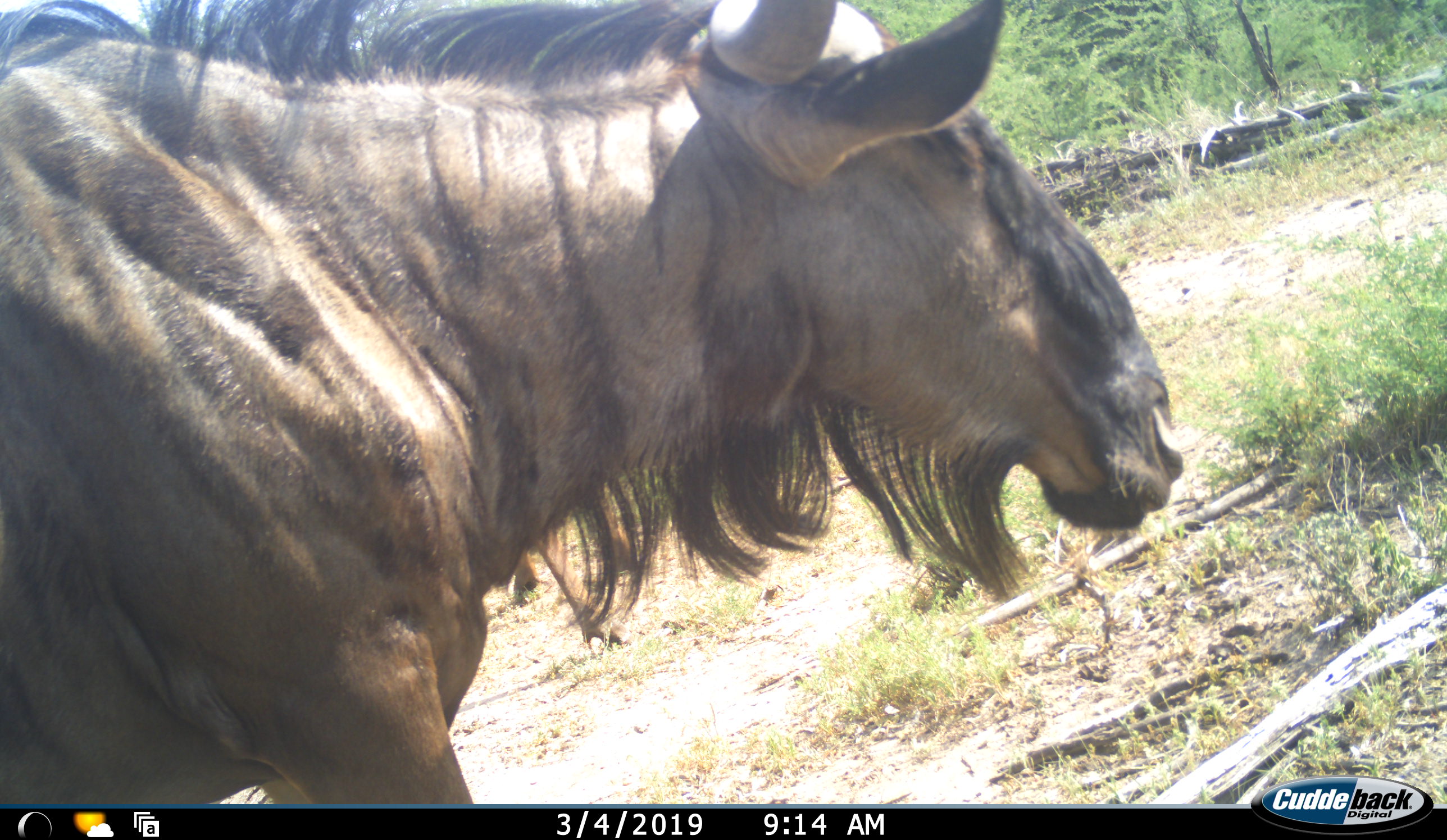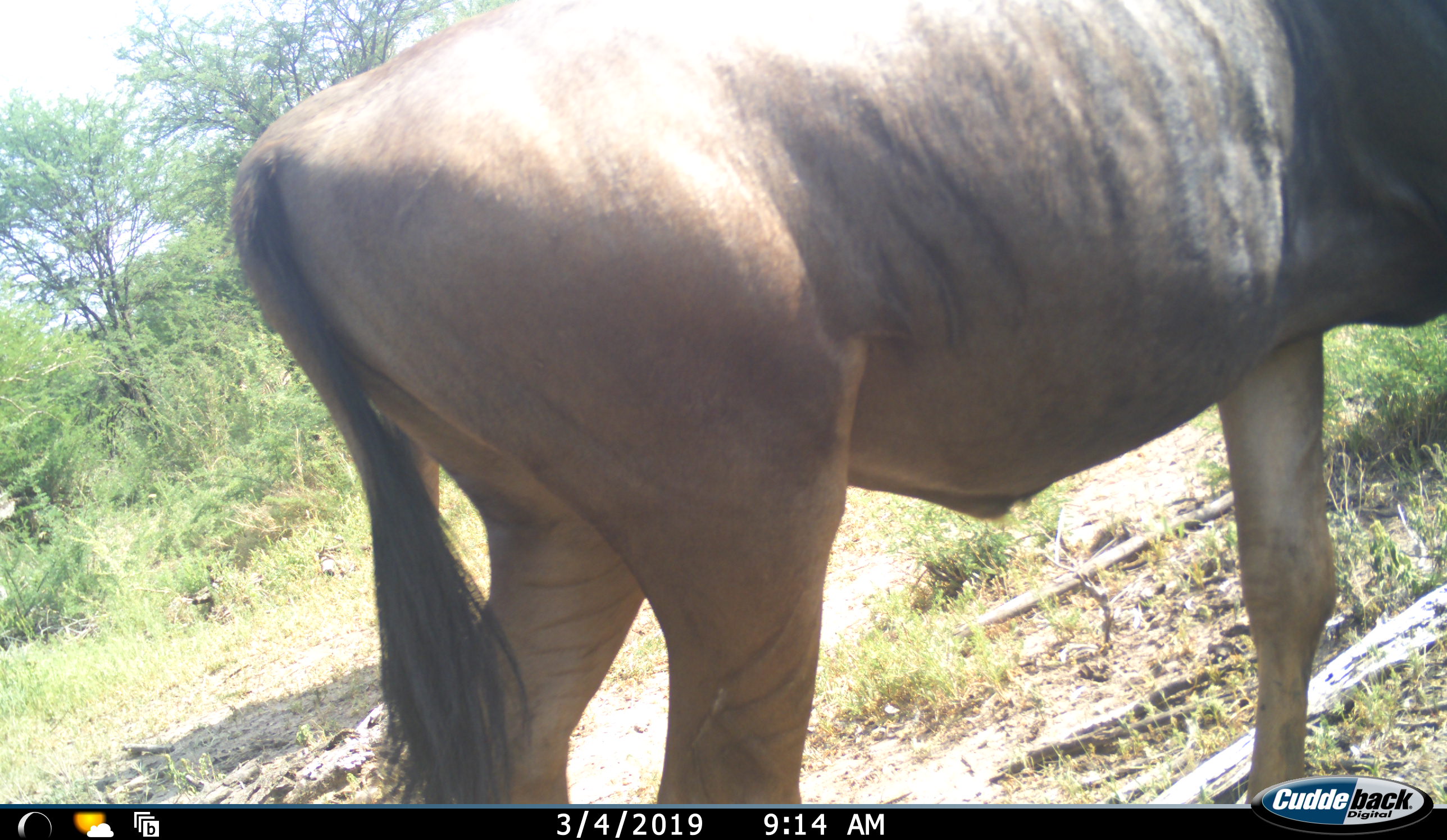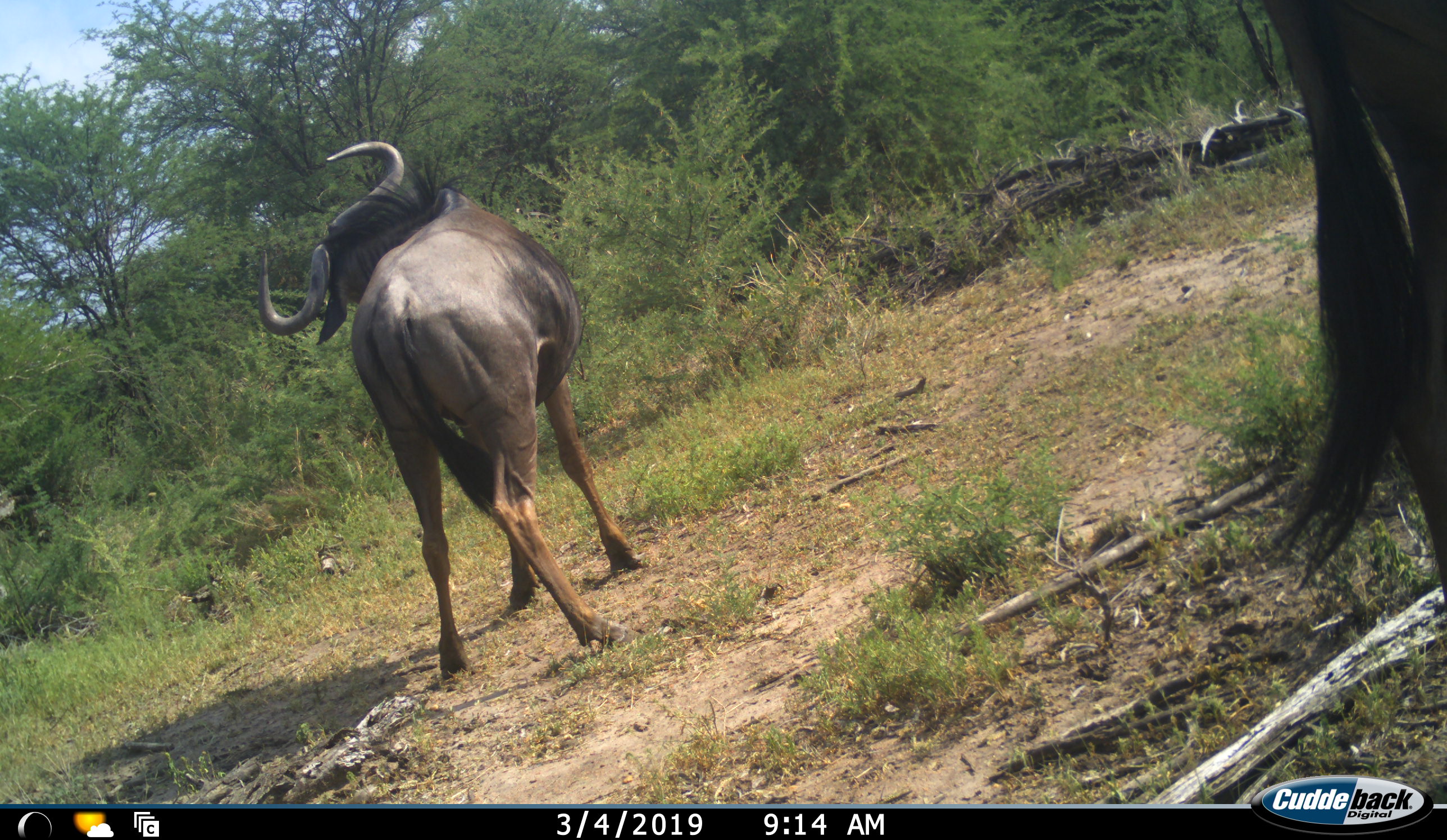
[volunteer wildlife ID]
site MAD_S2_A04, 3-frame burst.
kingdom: Animalia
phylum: Chordata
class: Mammalia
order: Artiodactyla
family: Bovidae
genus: Connochaetes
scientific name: Connochaetes taurinus taurinus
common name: blue wildebeest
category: wildebeestblue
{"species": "wildebeestblue (blue wildebeest) (Connochaetes taurinus taurinus)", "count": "2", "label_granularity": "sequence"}